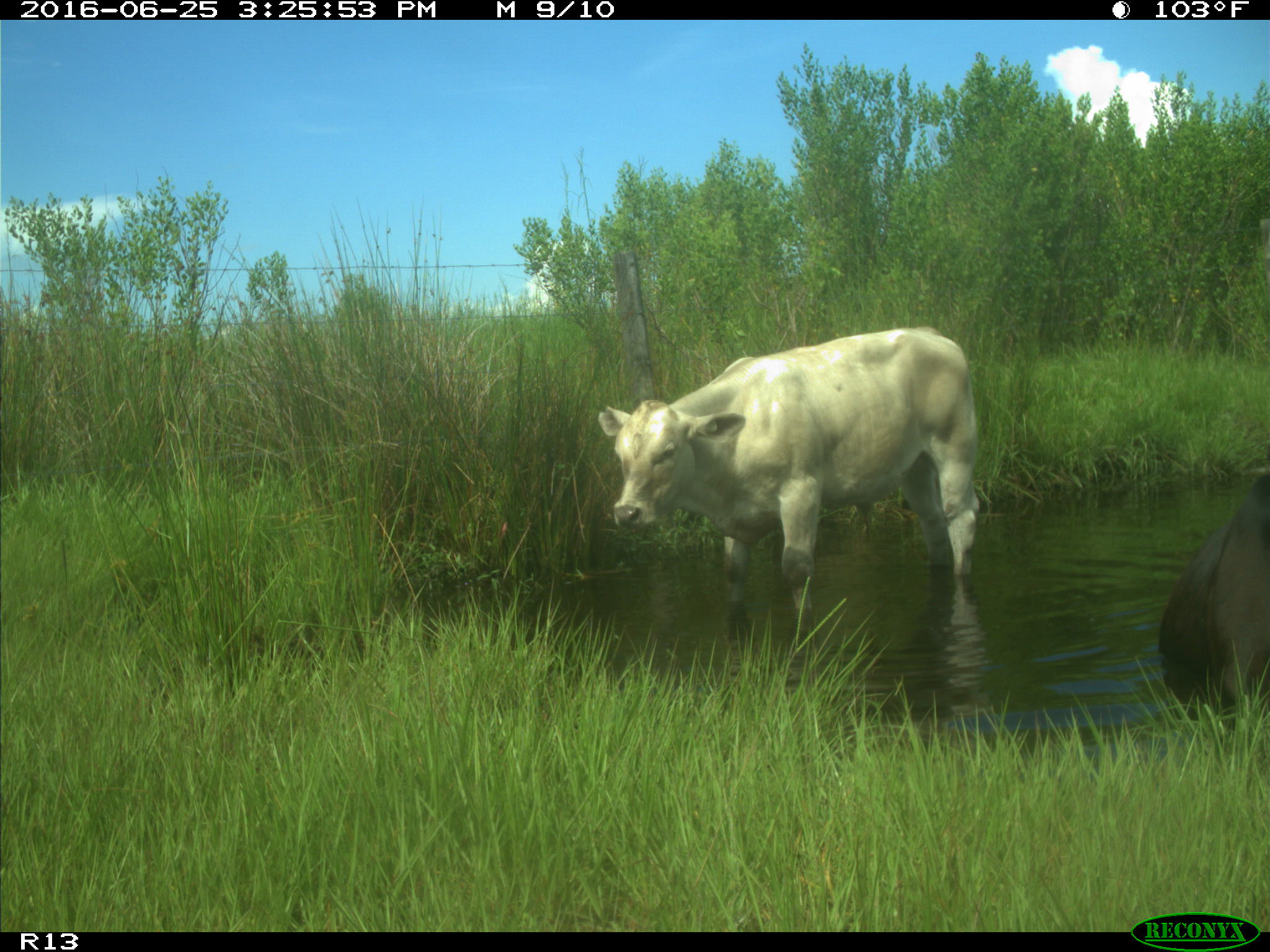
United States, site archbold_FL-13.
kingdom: Animalia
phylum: Chordata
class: Mammalia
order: Artiodactyla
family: Bovidae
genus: Bos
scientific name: Bos taurus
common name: domestic cow